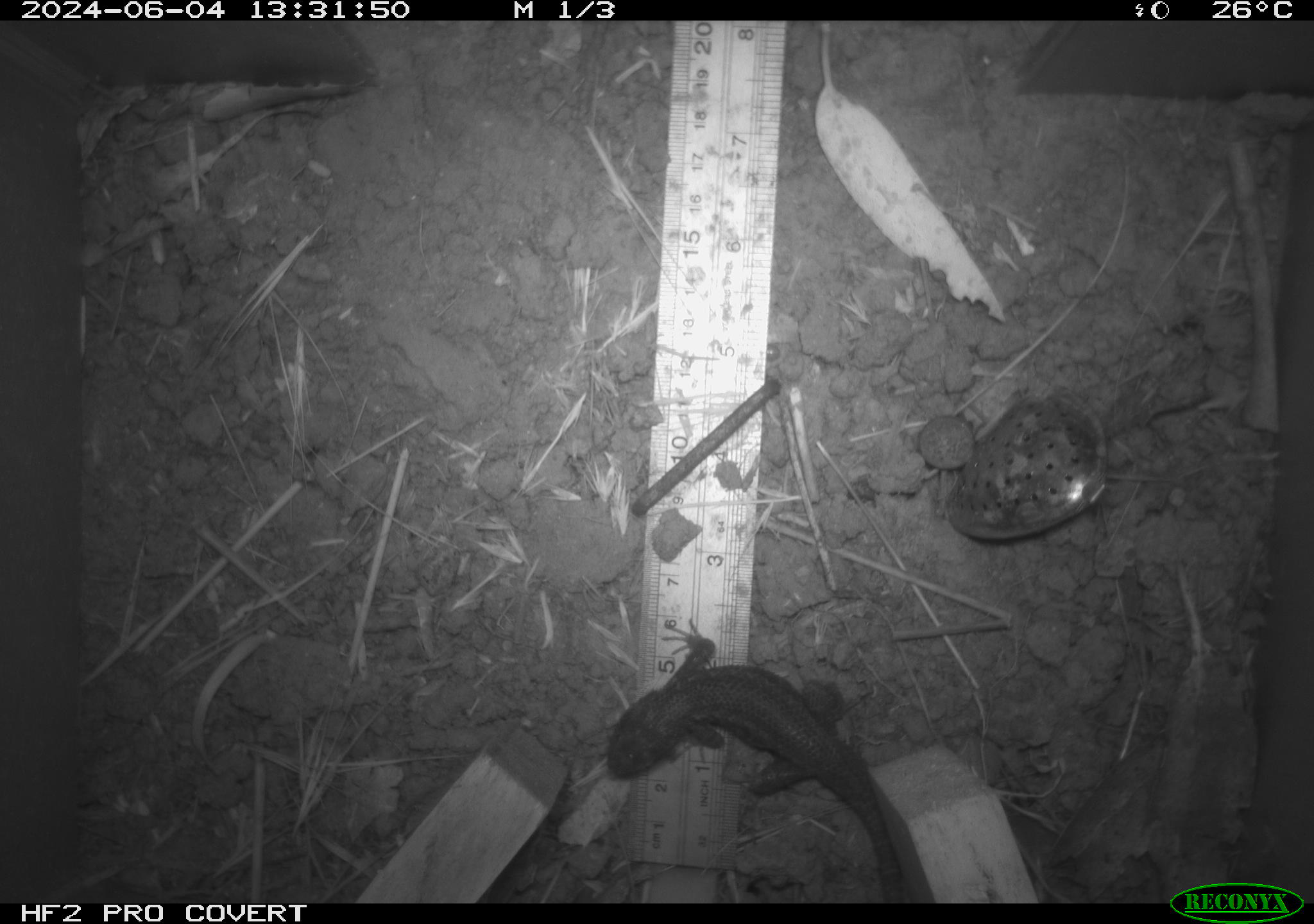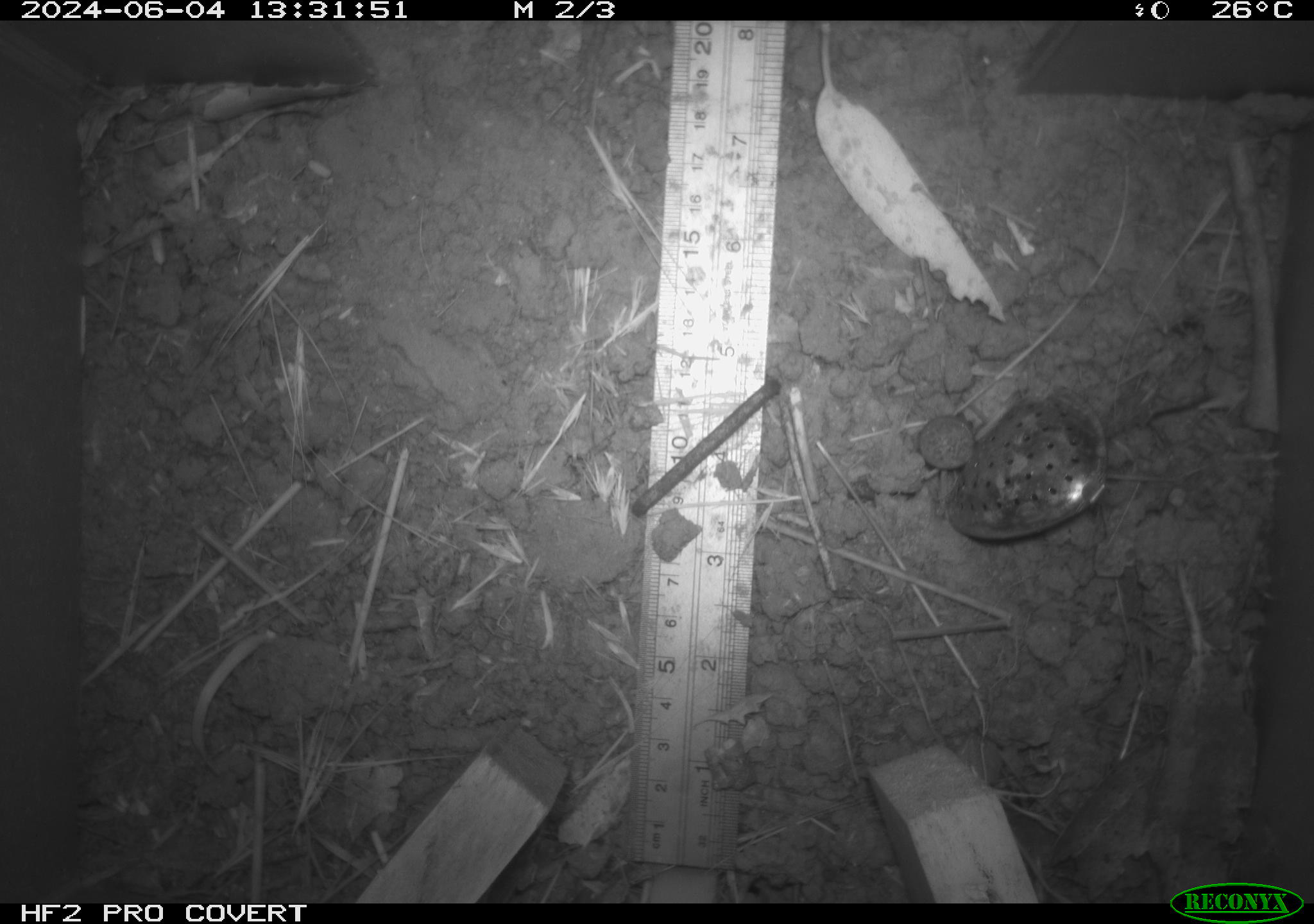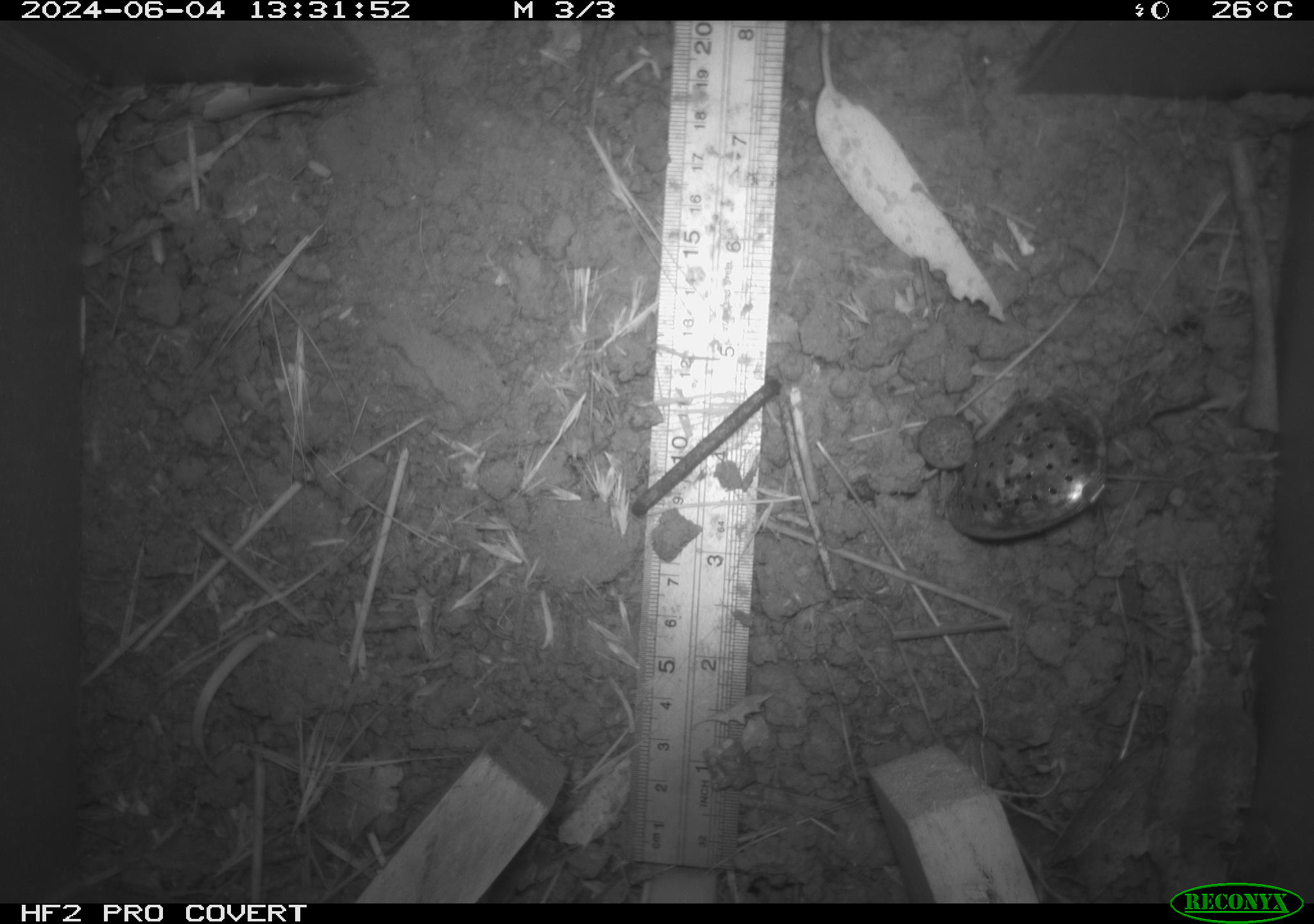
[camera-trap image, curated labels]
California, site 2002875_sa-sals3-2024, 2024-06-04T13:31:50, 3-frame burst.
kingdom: Animalia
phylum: Chordata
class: Reptilia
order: Squamata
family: Phrynosomatidae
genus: Sceloporus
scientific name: Sceloporus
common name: spiny lizards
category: sceloporus species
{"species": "sceloporus species (spiny lizards) (Sceloporus)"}